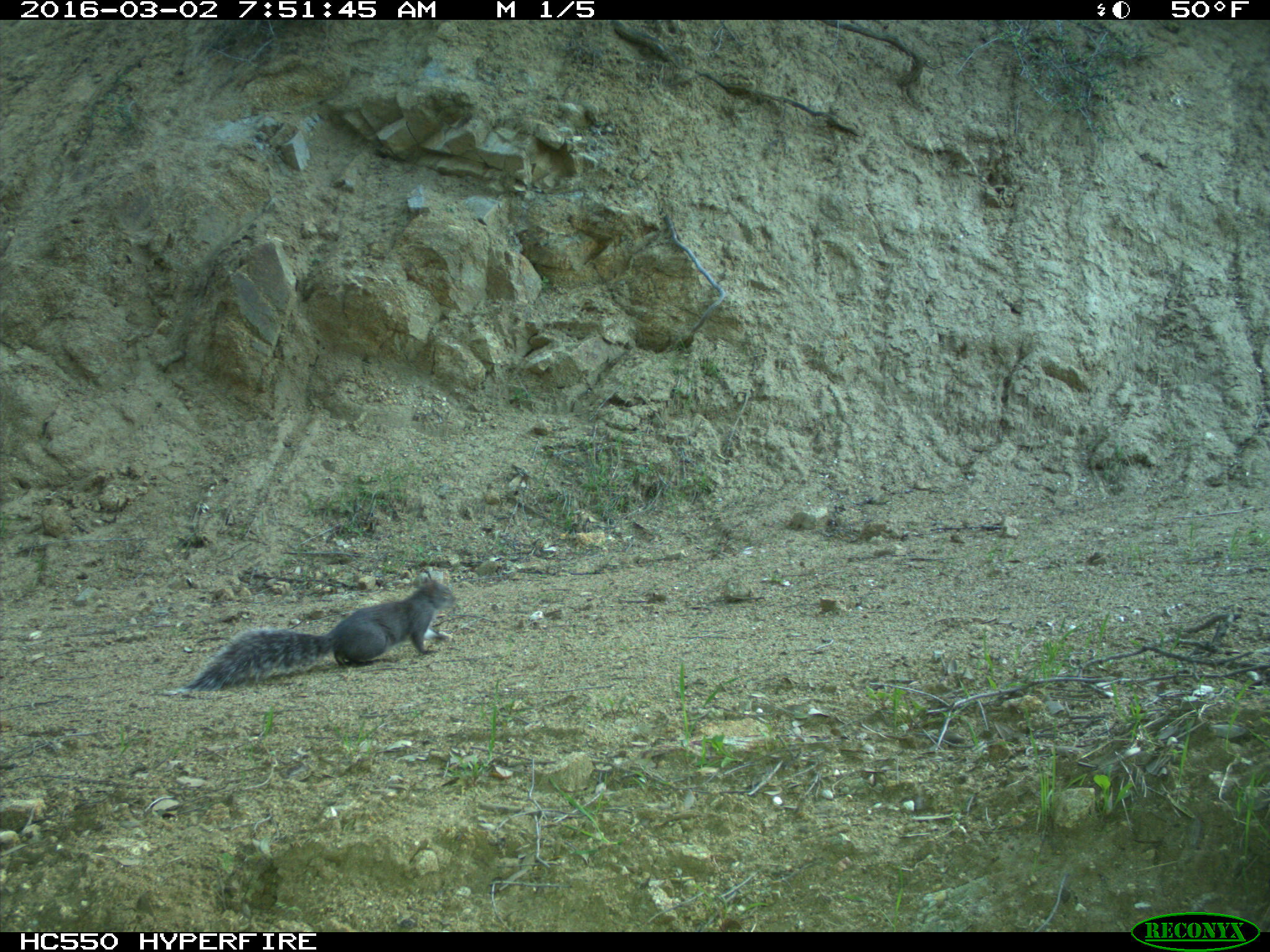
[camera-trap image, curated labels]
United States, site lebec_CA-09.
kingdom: Animalia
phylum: Chordata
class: Mammalia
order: Rodentia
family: Sciuridae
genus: Sciurus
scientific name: Sciurus carolinensis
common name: eastern gray squirrel